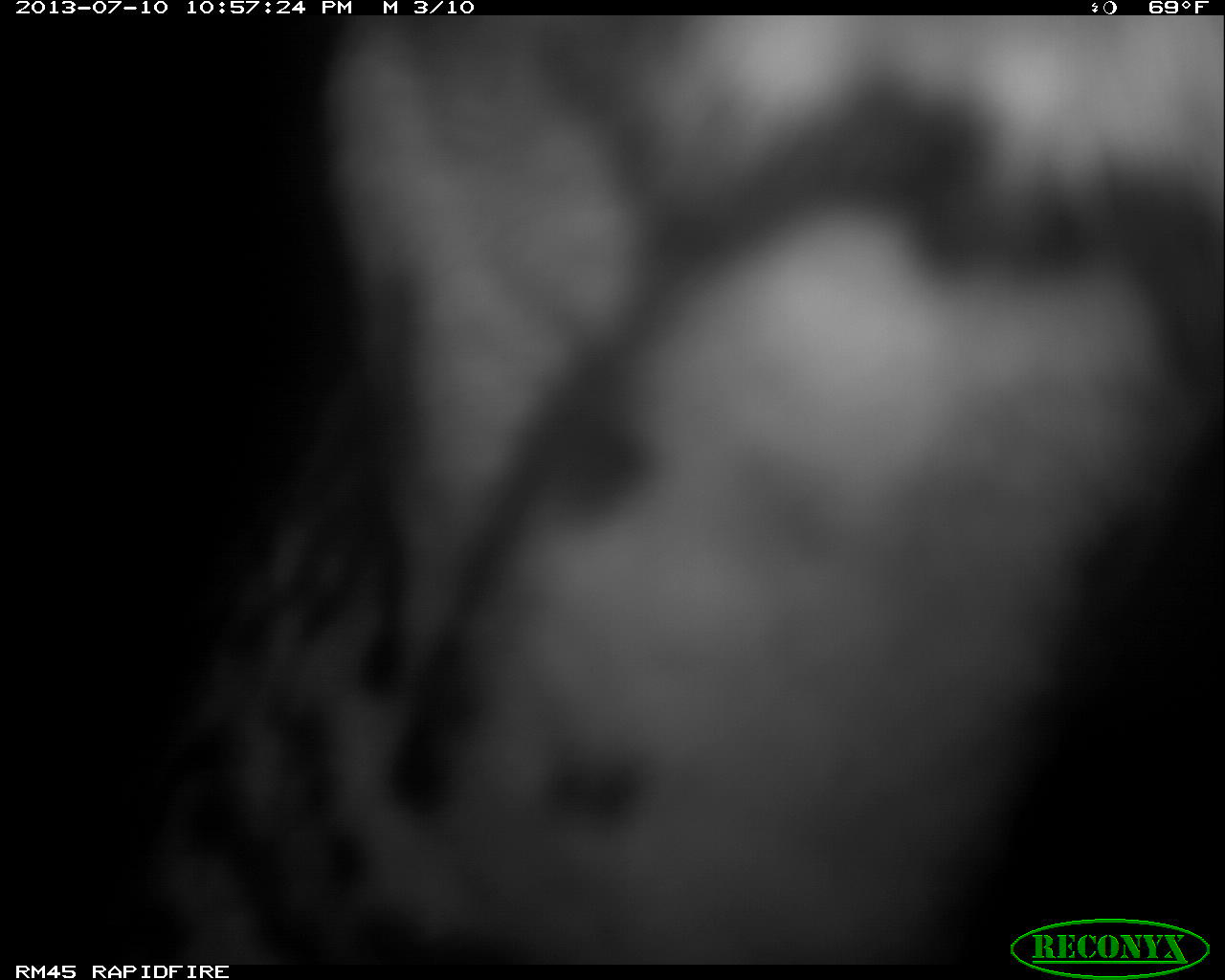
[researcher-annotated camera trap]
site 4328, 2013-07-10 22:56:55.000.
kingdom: Animalia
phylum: Chordata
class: Mammalia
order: Carnivora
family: Felidae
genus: Leopardus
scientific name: Leopardus pardalis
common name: ocelot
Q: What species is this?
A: Leopardus pardalis (ocelot).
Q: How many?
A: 1.